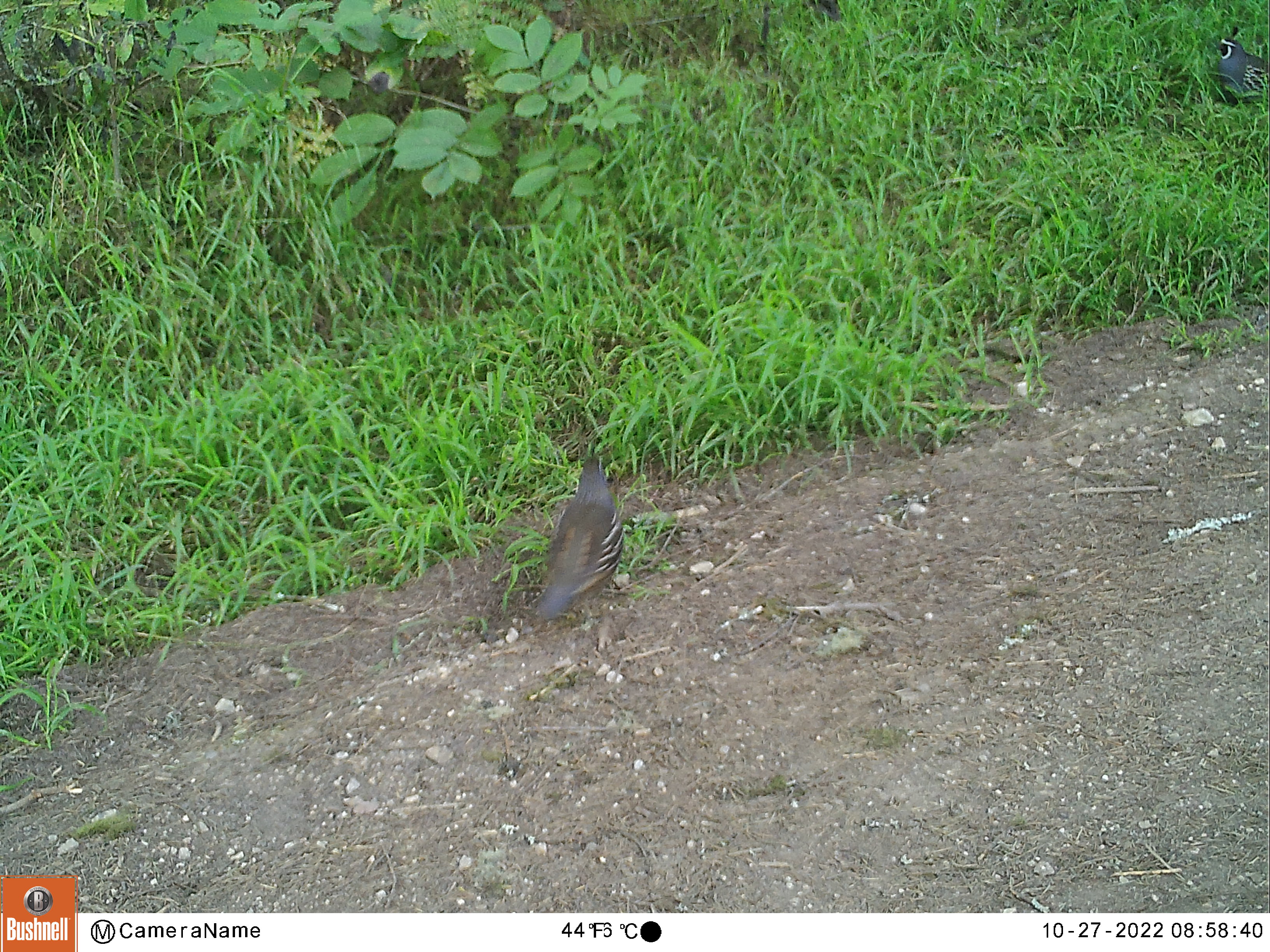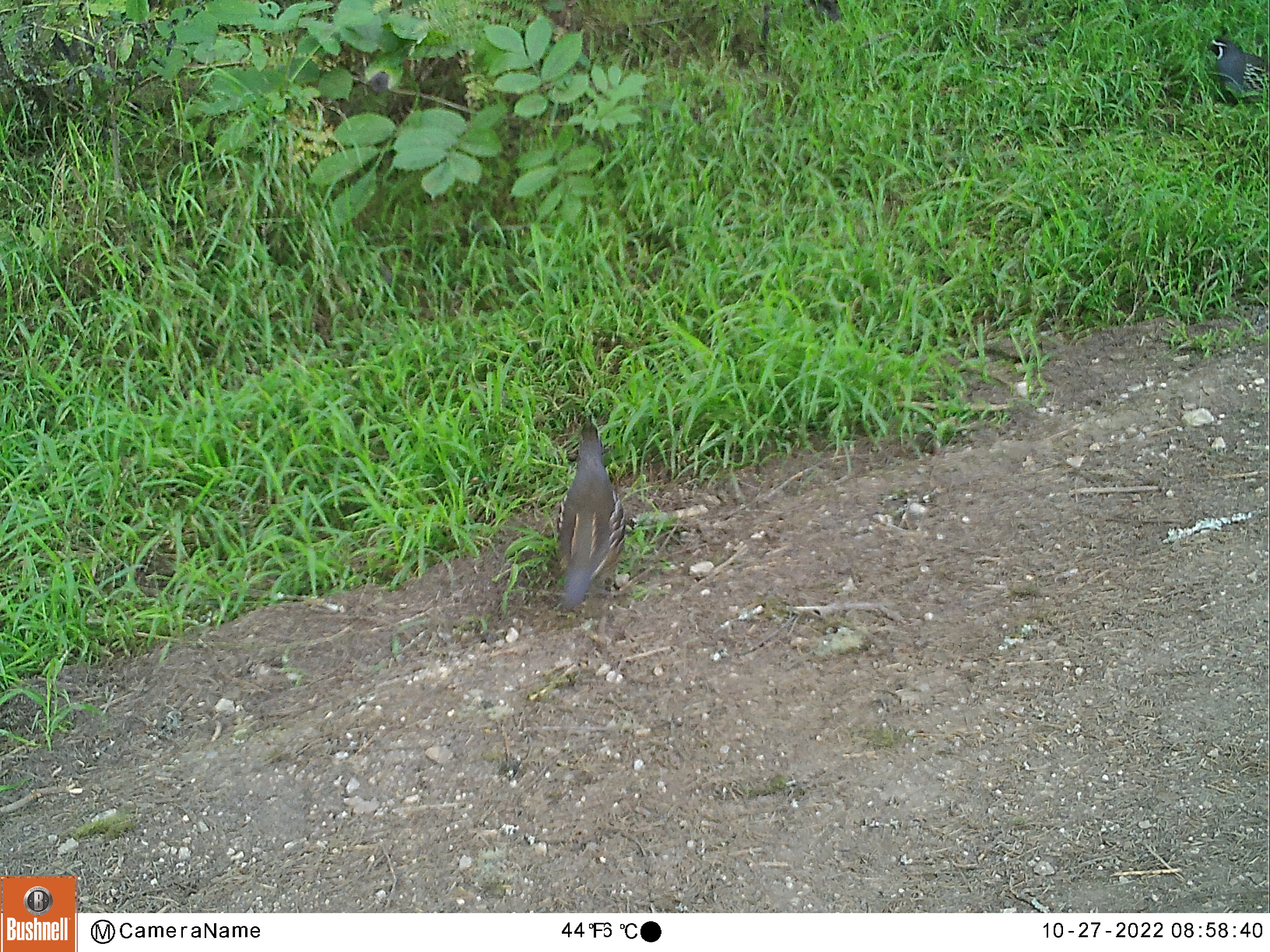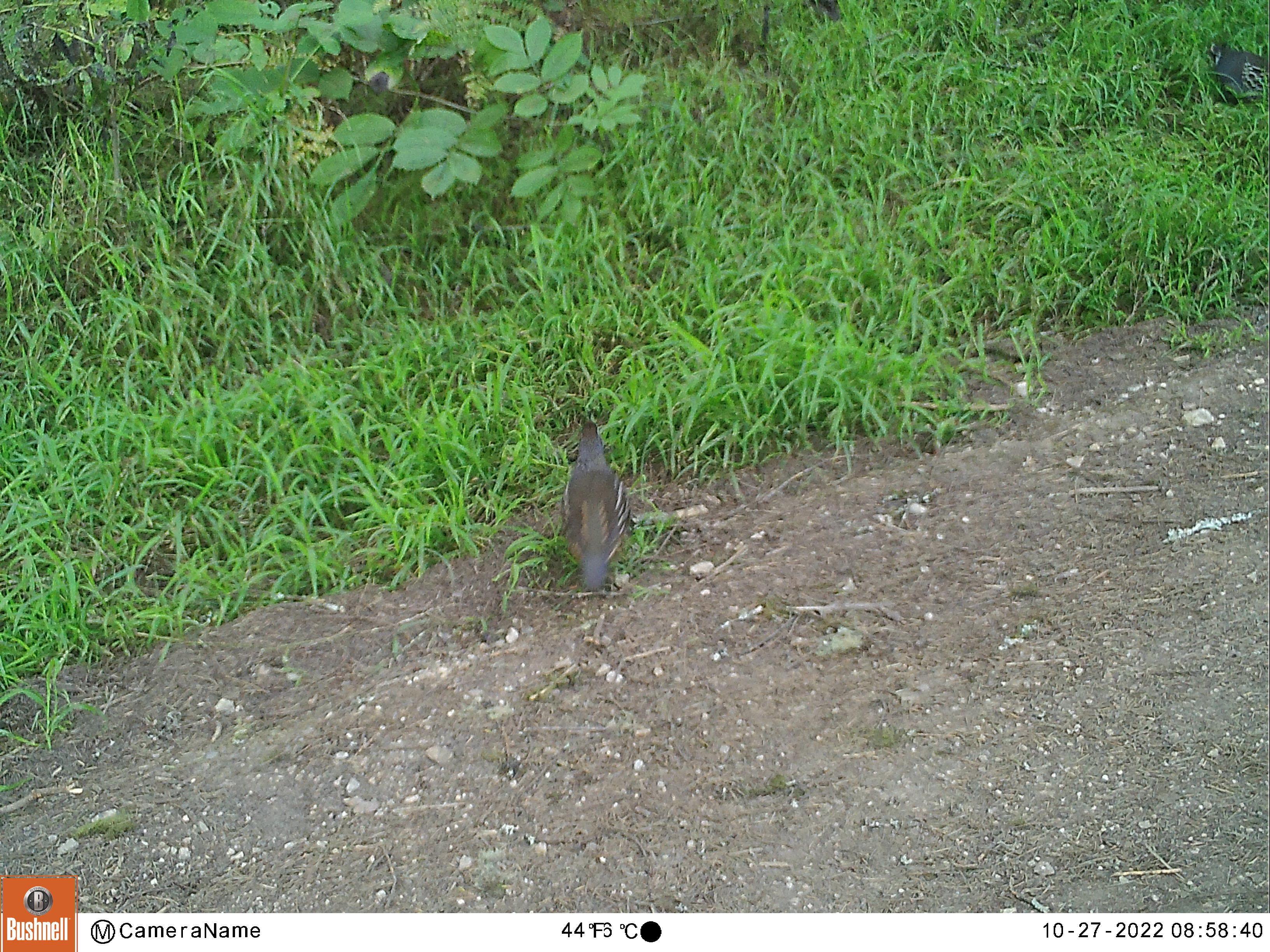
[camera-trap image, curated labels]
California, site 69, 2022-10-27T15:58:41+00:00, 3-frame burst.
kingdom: Animalia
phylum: Chordata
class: Aves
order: Galliformes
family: Odontophoridae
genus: Callipepla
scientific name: Callipepla californica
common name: california quail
California quail (Callipepla californica).